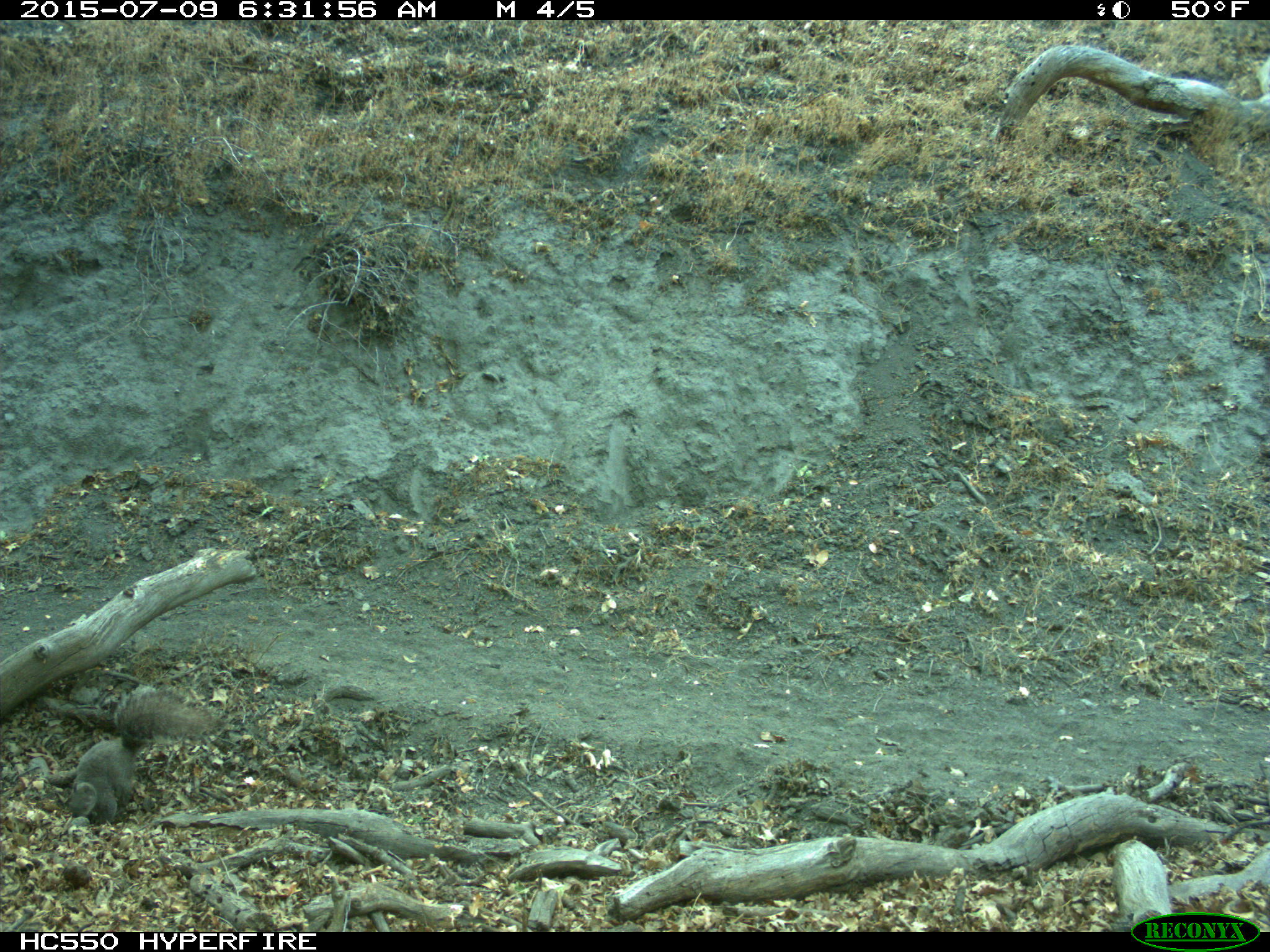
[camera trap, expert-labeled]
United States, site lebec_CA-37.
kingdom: Animalia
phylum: Chordata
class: Mammalia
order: Rodentia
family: Sciuridae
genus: Sciurus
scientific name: Sciurus carolinensis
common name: eastern gray squirrel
Sciurus carolinensis (eastern gray squirrel).